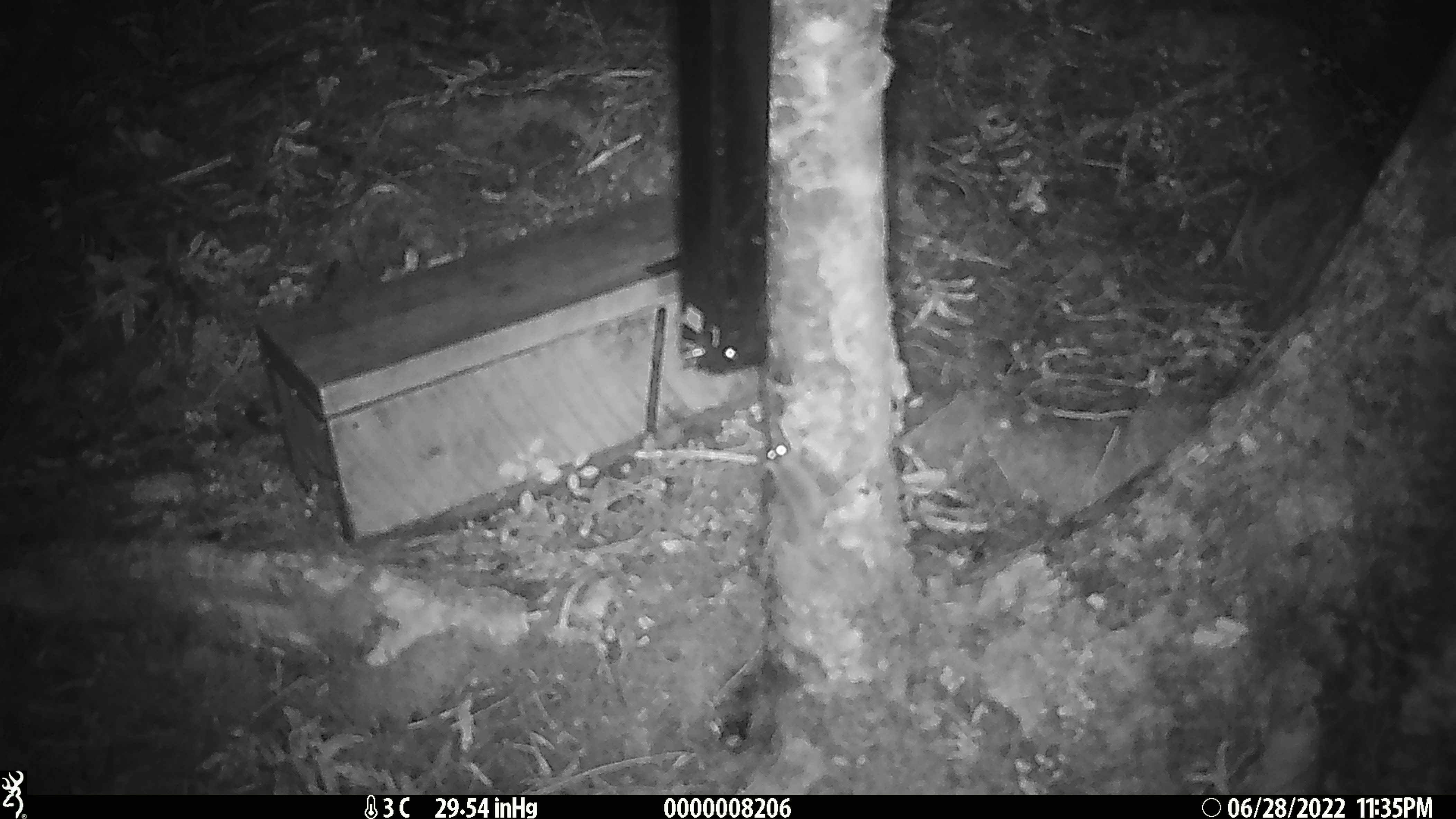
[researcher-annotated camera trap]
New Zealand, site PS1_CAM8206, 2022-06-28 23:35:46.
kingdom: Animalia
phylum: Chordata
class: Mammalia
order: Rodentia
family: Muridae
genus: Mus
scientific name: Mus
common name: mouse